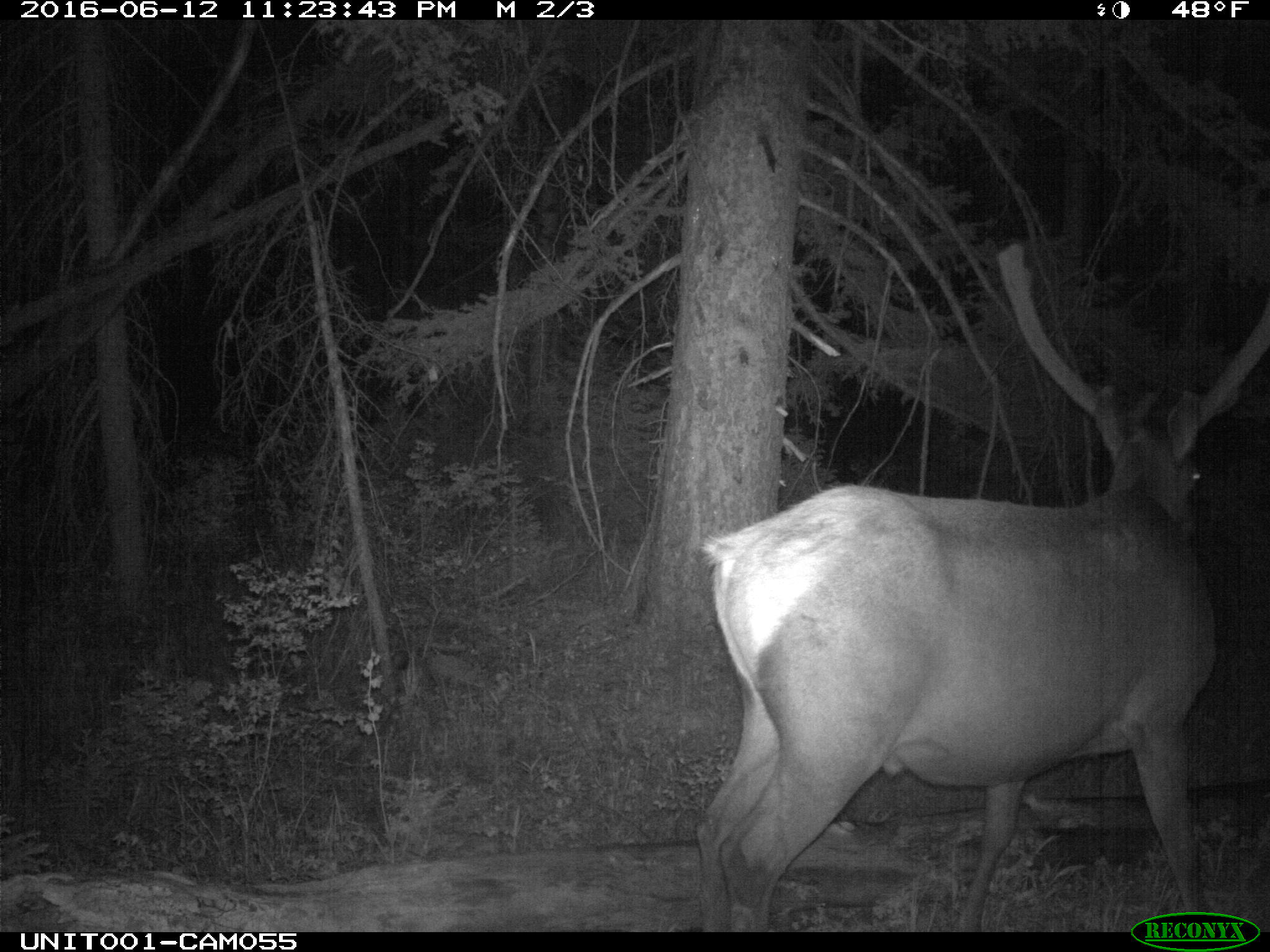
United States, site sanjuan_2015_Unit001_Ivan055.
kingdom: Animalia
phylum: Chordata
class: Mammalia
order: Artiodactyla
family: Cervidae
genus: Cervus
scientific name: Cervus elaphus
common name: red deer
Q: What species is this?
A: Cervus elaphus (red deer).